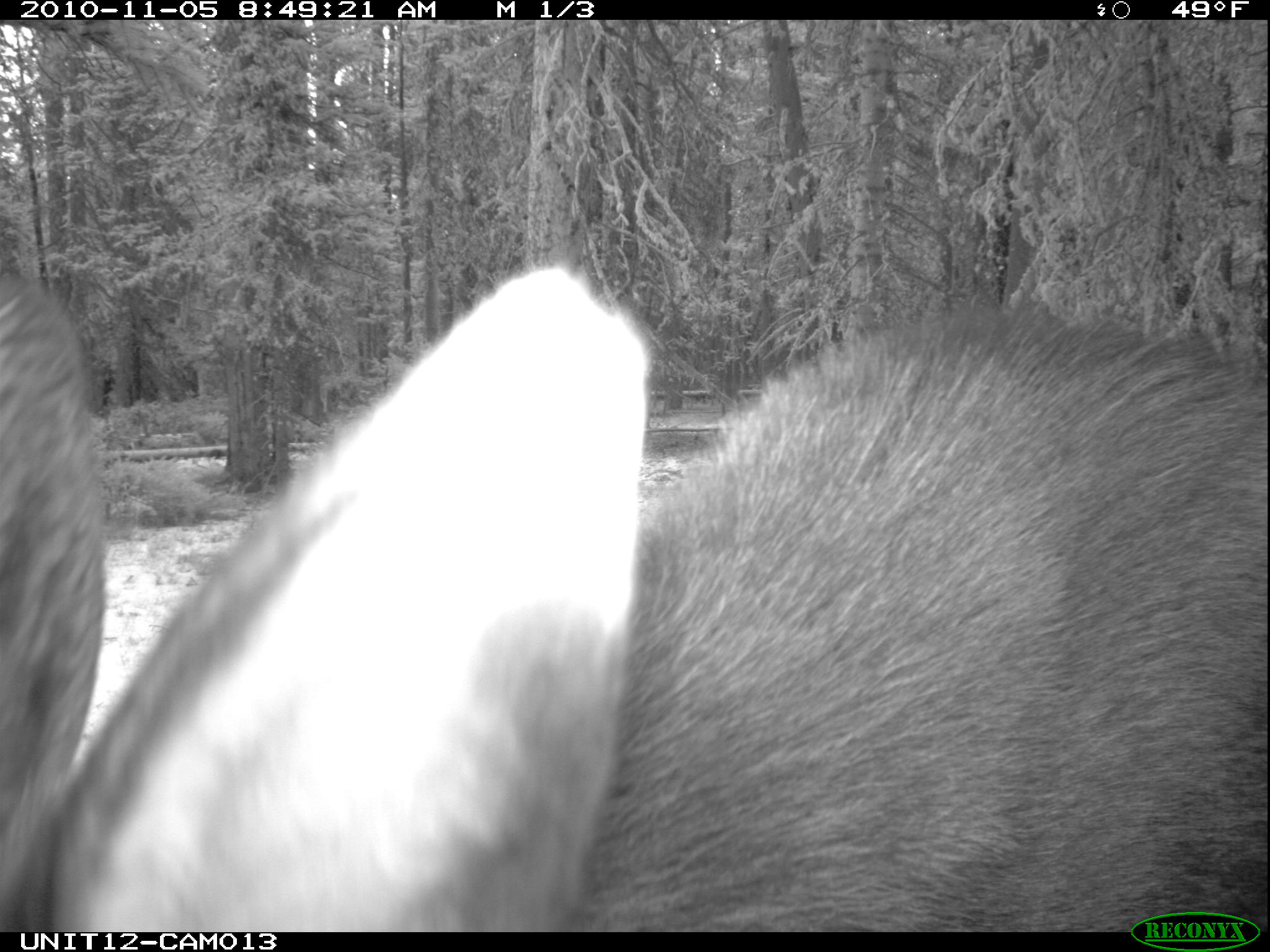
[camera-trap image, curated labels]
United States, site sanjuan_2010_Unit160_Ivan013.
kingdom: Animalia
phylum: Chordata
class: Mammalia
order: Artiodactyla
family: Cervidae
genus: Alces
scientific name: Alces alces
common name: moose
Alces alces (moose).